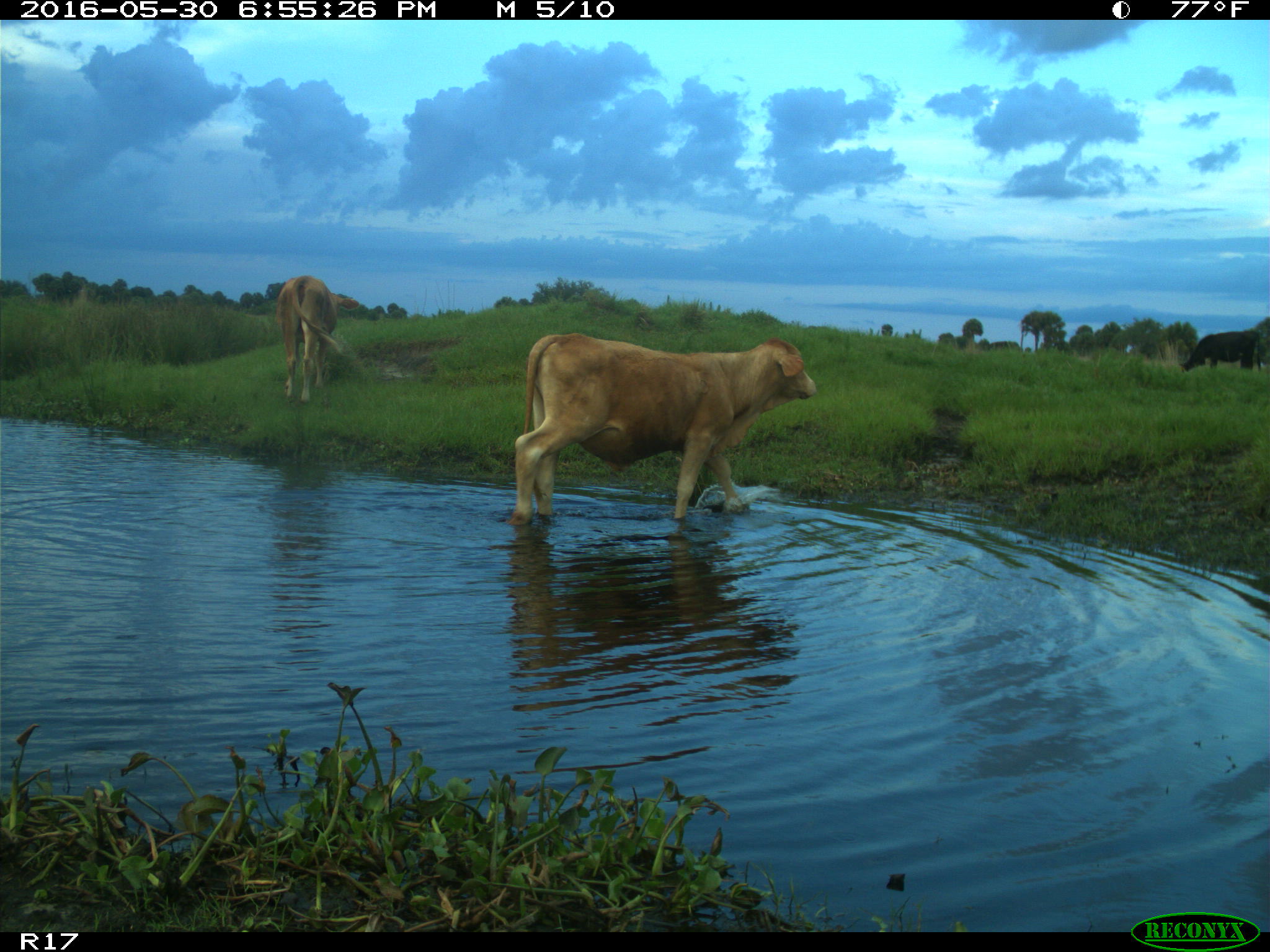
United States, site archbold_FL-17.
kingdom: Animalia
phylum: Chordata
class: Mammalia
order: Artiodactyla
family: Bovidae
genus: Bos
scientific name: Bos taurus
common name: domestic cow